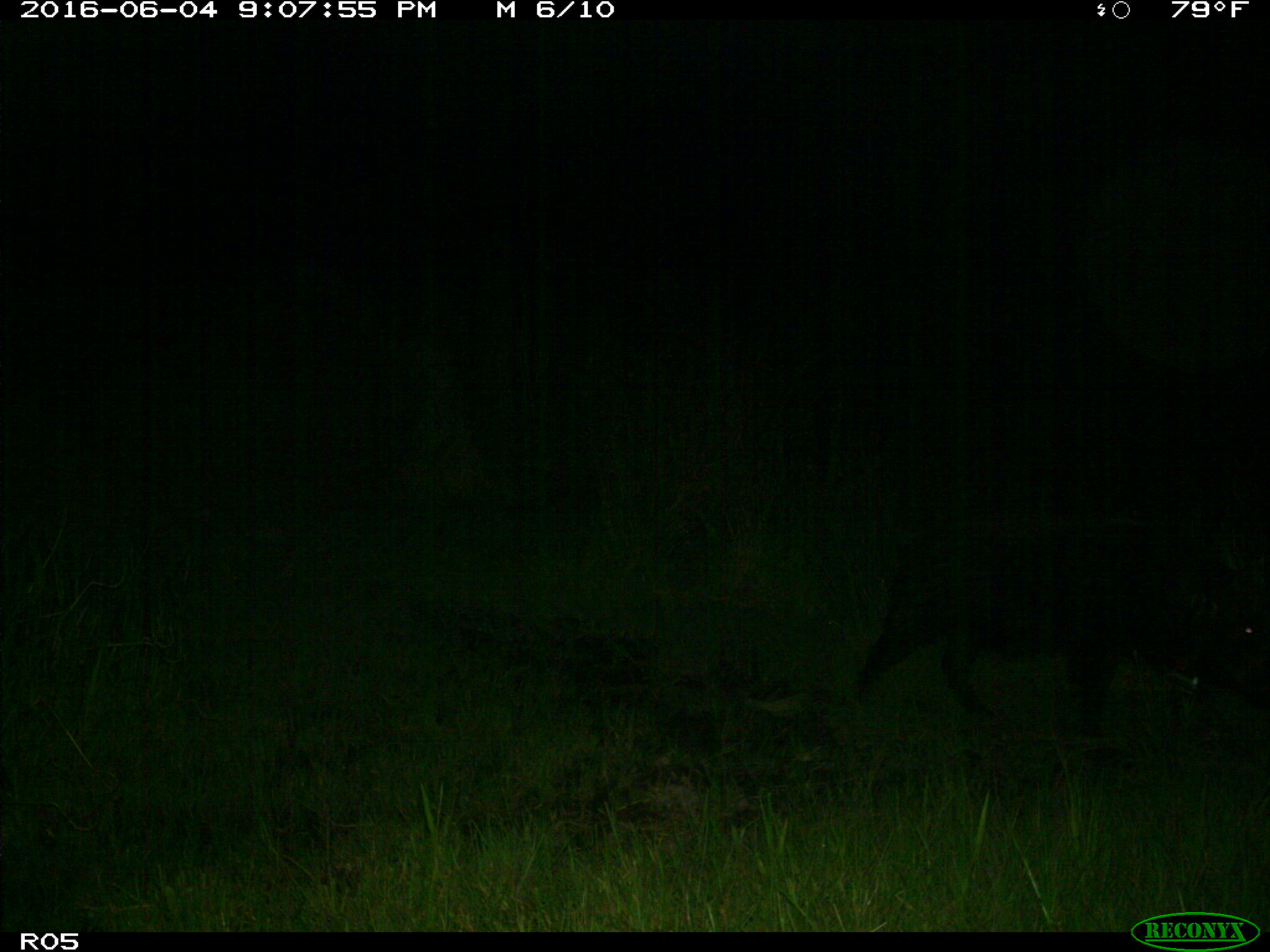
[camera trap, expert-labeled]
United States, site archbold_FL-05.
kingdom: Animalia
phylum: Chordata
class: Mammalia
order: Artiodactyla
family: Suidae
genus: Sus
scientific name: Sus scrofa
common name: wild boar